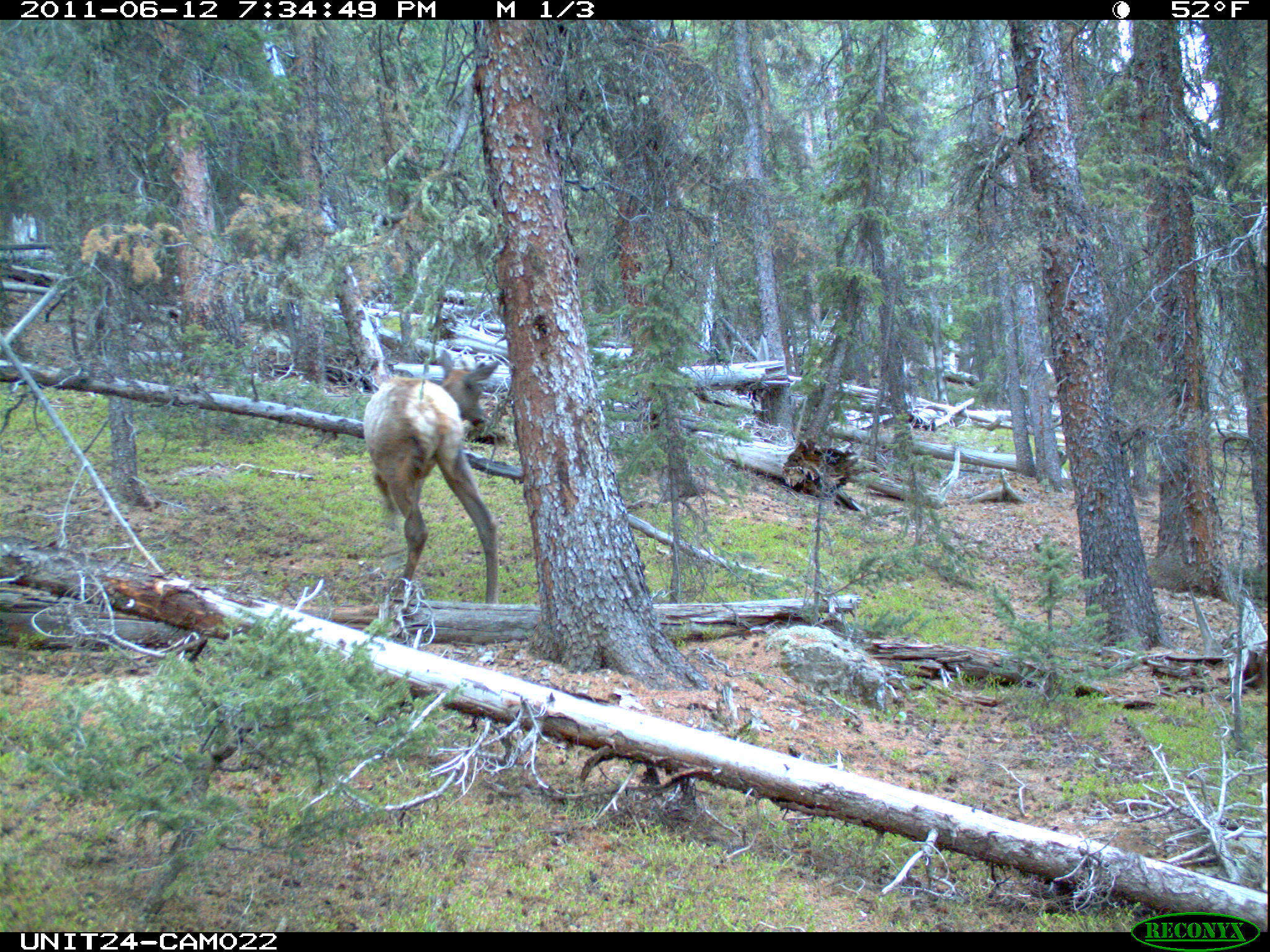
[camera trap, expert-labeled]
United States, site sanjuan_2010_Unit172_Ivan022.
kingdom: Animalia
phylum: Chordata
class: Mammalia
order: Artiodactyla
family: Cervidae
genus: Cervus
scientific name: Cervus elaphus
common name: red deer